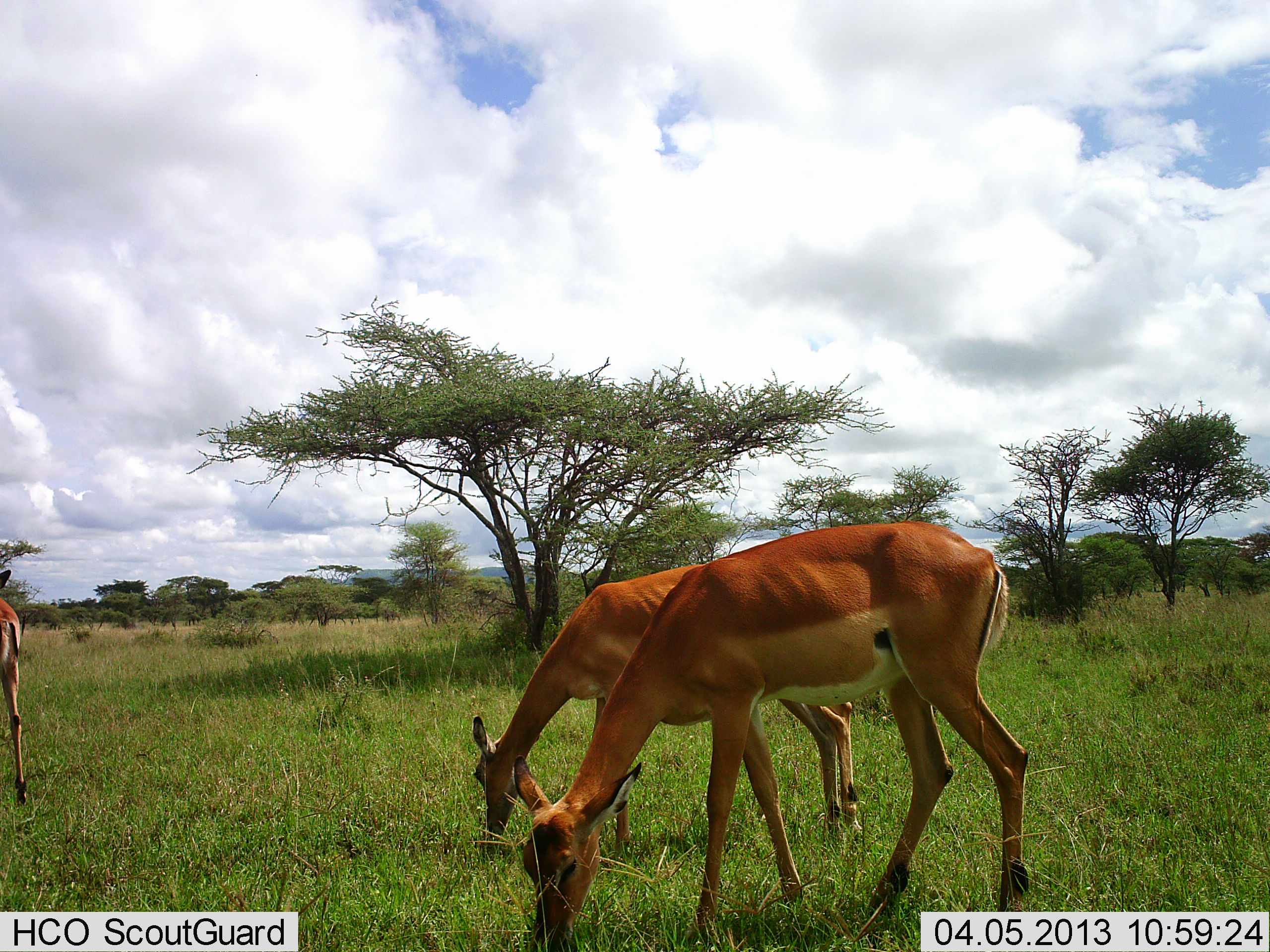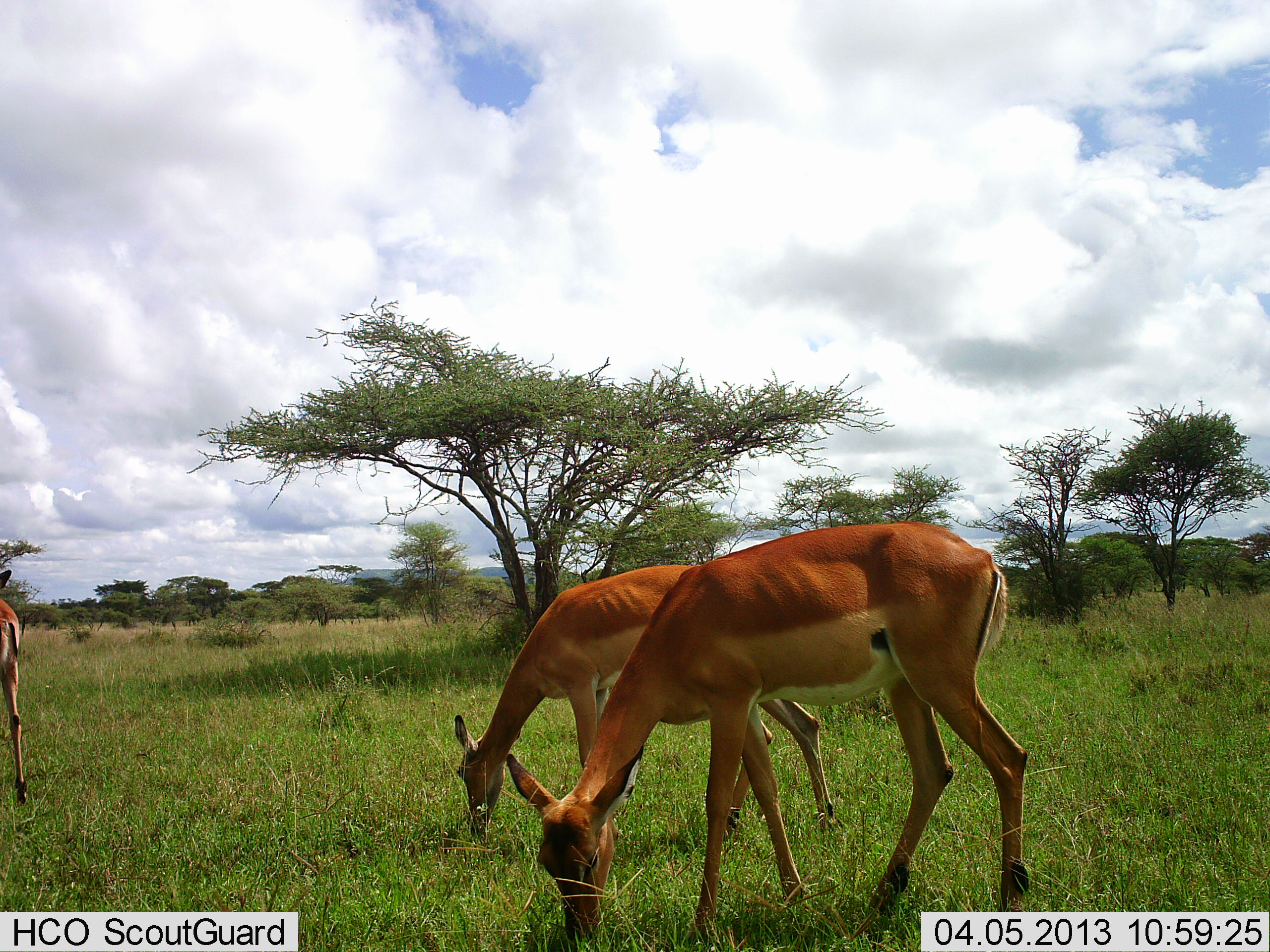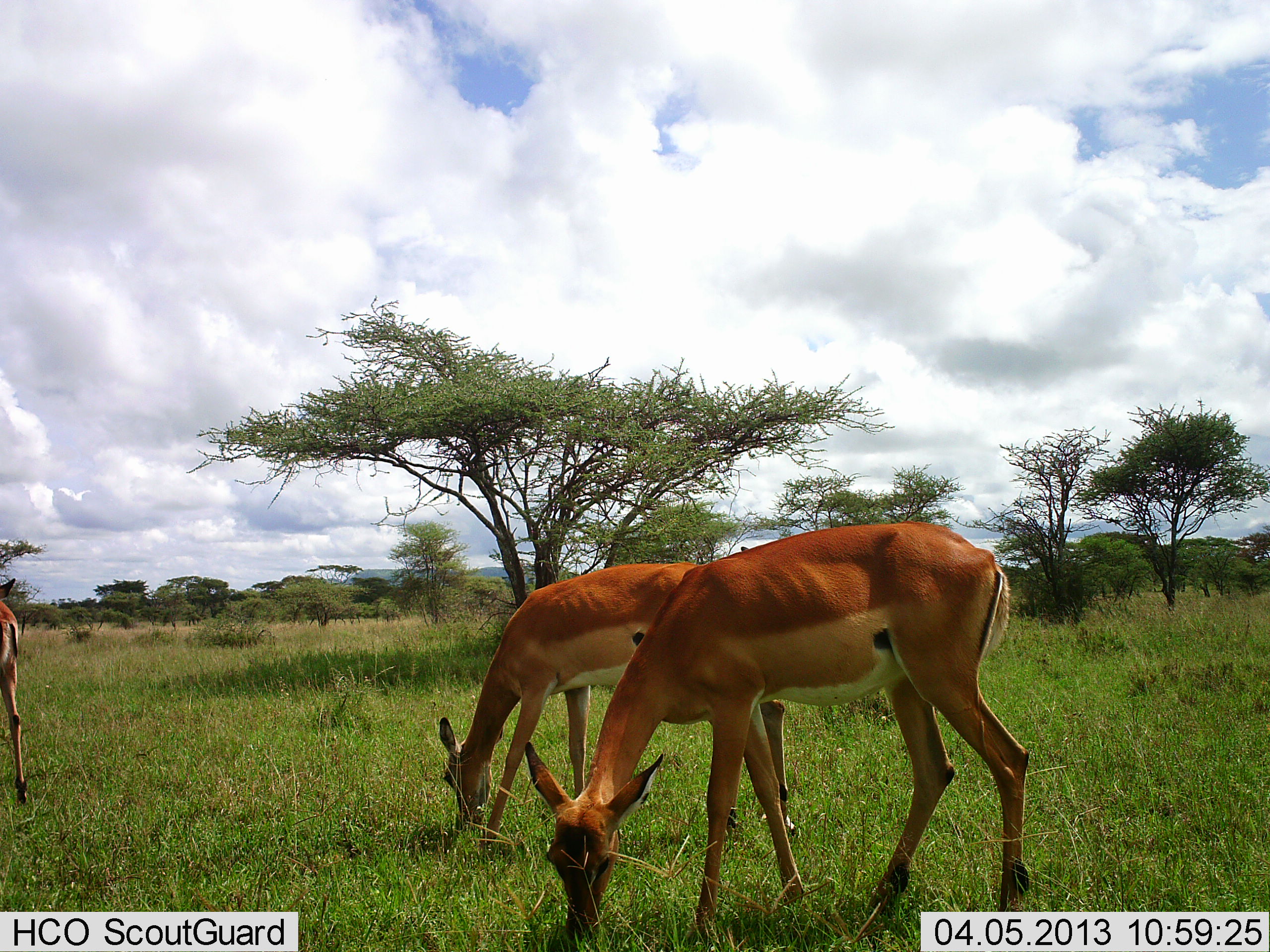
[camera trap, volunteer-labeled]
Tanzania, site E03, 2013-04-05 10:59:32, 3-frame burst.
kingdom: Animalia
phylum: Chordata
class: Mammalia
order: Artiodactyla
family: Bovidae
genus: Aepyceros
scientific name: Aepyceros melampus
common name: impala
Impala (Aepyceros melampus), count 3. Behavior (volunteer vote fractions): standing 34%, resting 0%, moving 17%, interacting 3%. Young present (vote fraction): 0%. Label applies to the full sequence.